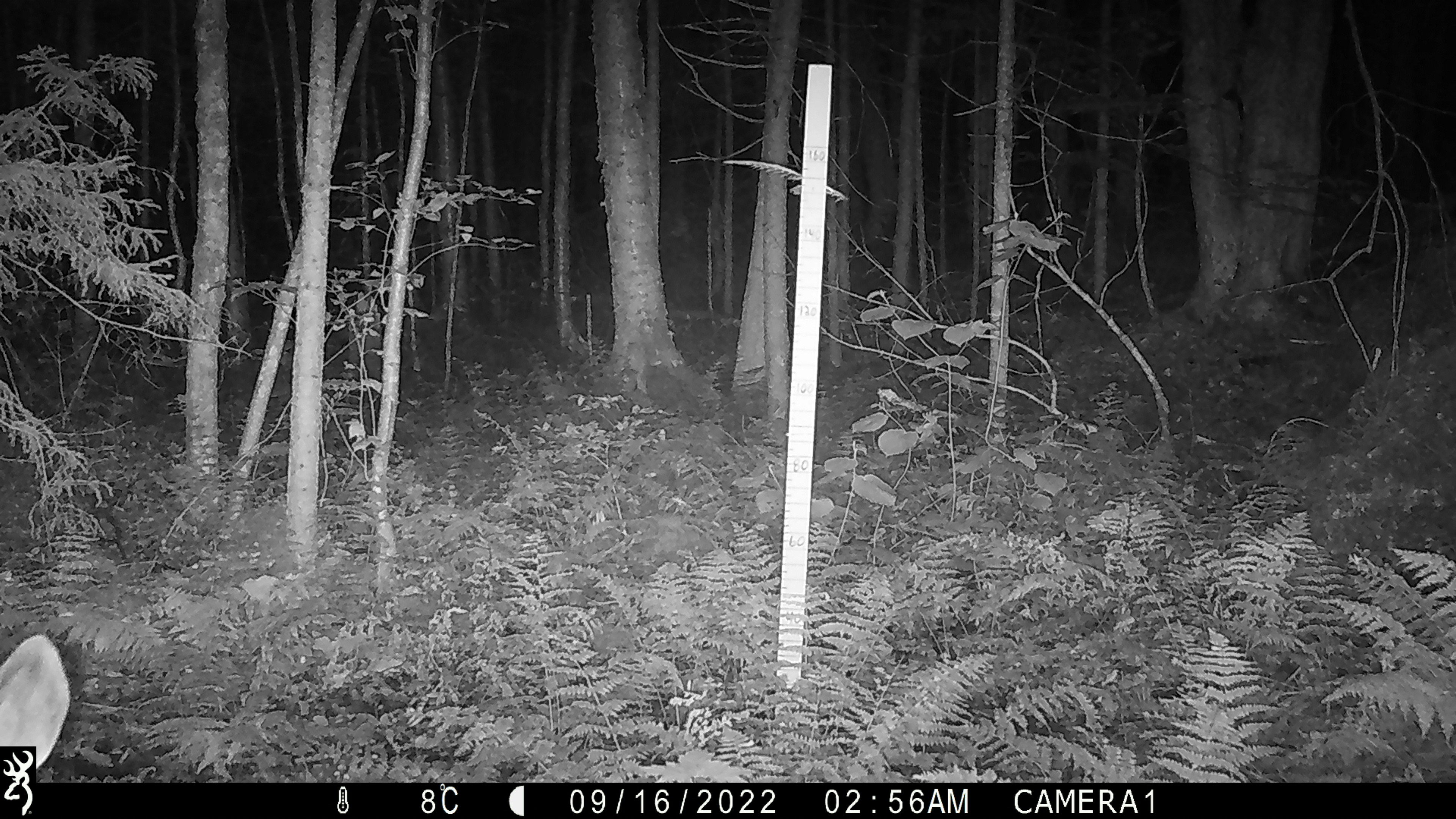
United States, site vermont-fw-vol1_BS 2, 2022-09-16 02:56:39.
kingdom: Animalia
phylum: Chordata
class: Mammalia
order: Artiodactyla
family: Cervidae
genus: Odocoileus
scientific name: Odocoileus virginianus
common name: white-tailed deer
White-tailed deer (Odocoileus virginianus).